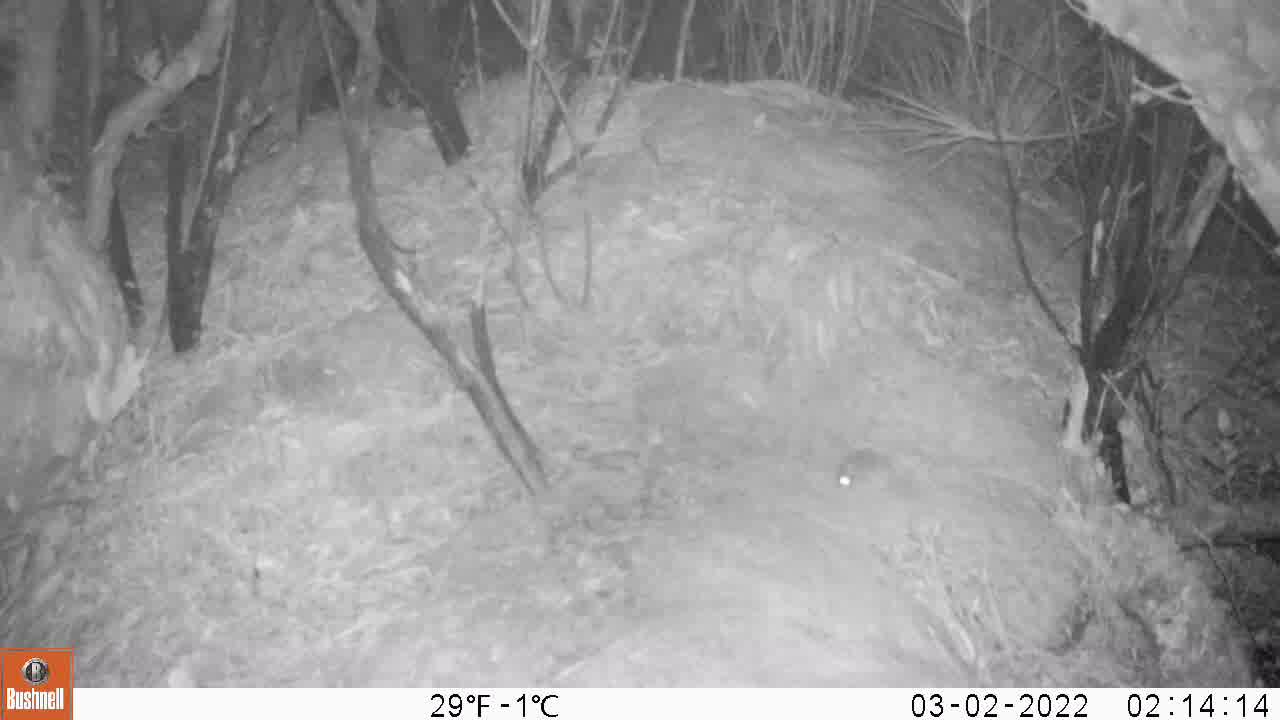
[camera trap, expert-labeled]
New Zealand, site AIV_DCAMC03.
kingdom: Animalia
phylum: Chordata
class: Mammalia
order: Rodentia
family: Muridae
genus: Mus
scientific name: Mus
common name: mouse